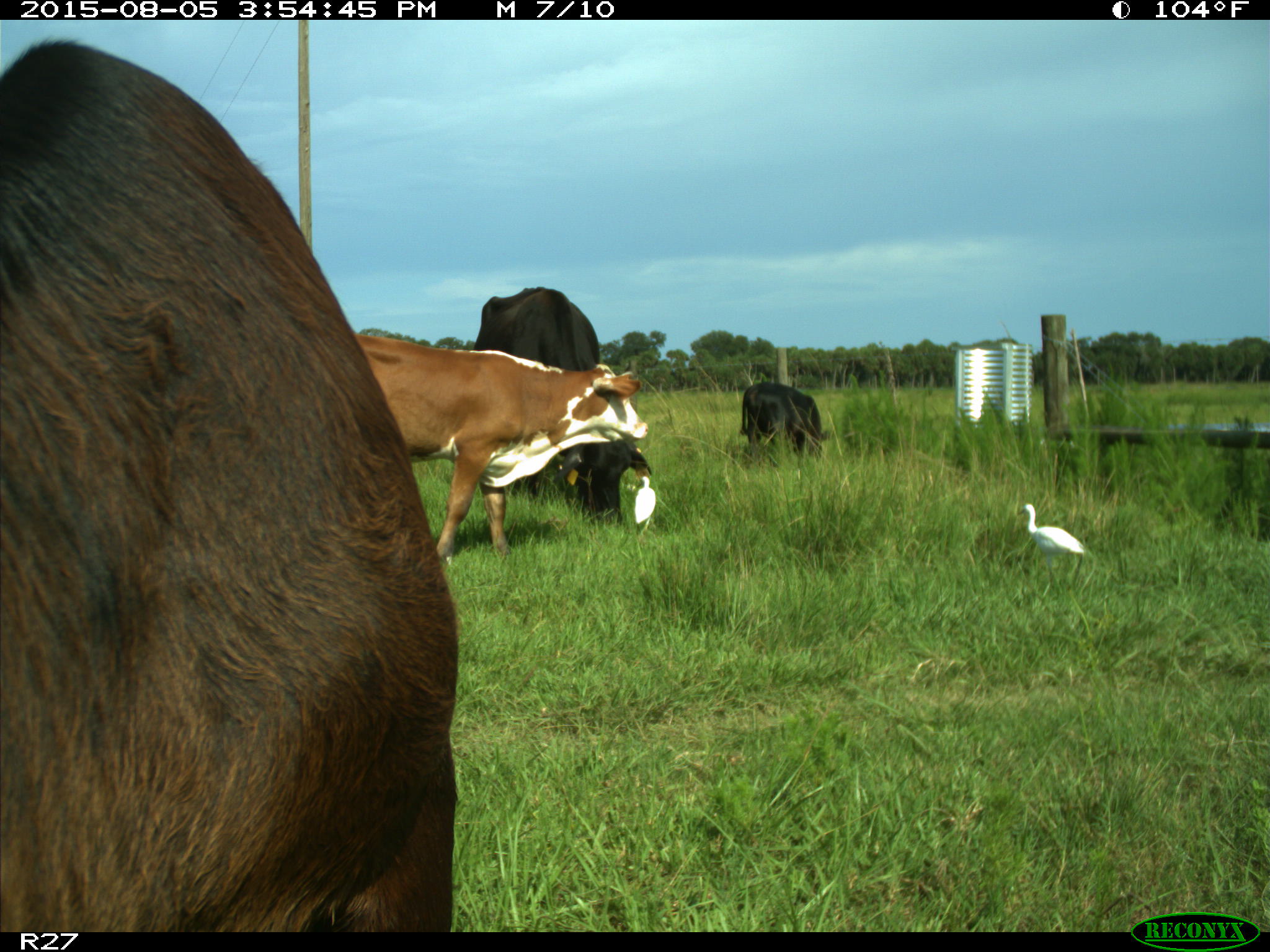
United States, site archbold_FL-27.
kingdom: Animalia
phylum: Chordata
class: Mammalia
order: Artiodactyla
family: Bovidae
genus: Bos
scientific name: Bos taurus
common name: domestic cow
Bos taurus (domestic cow).